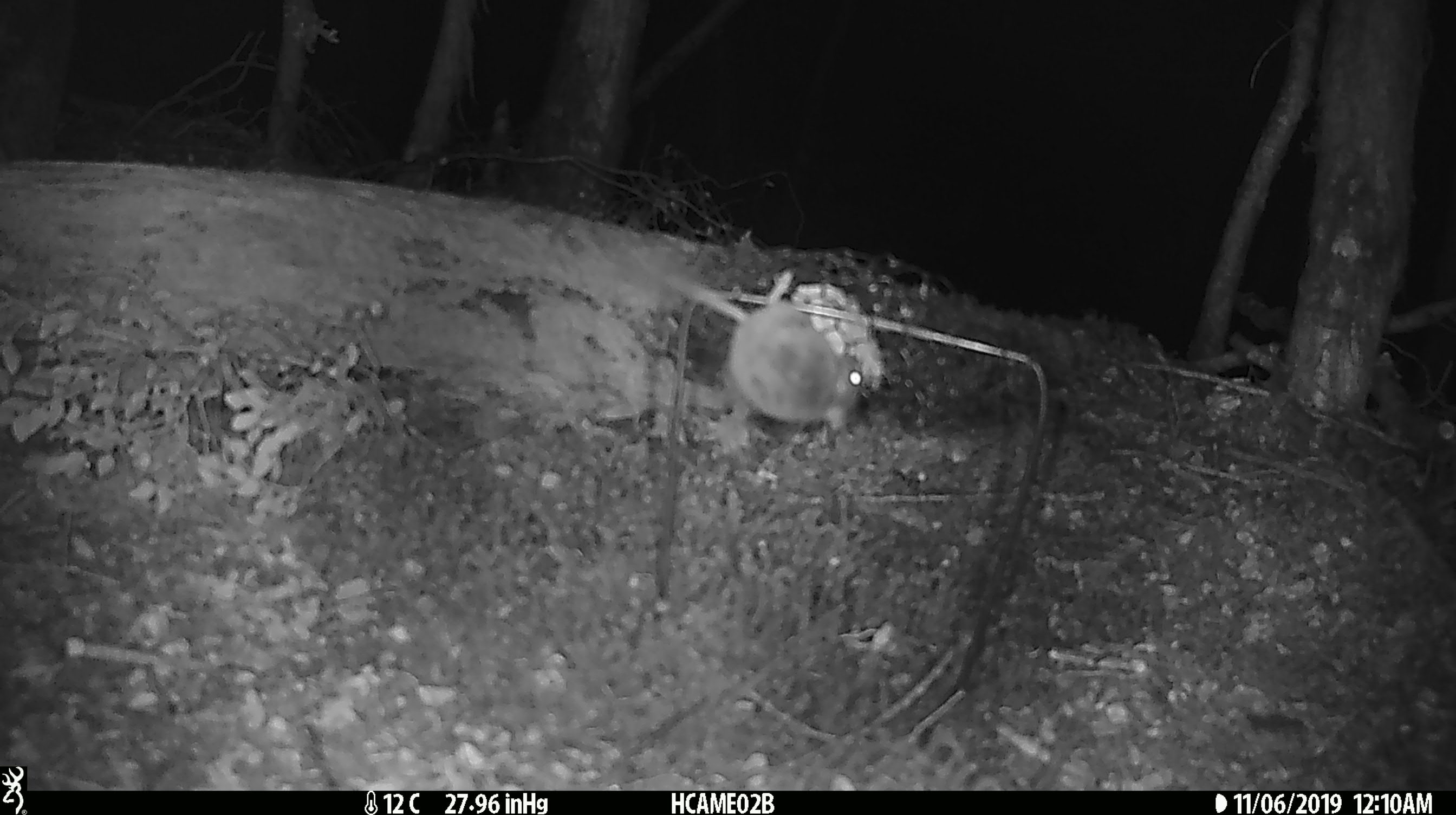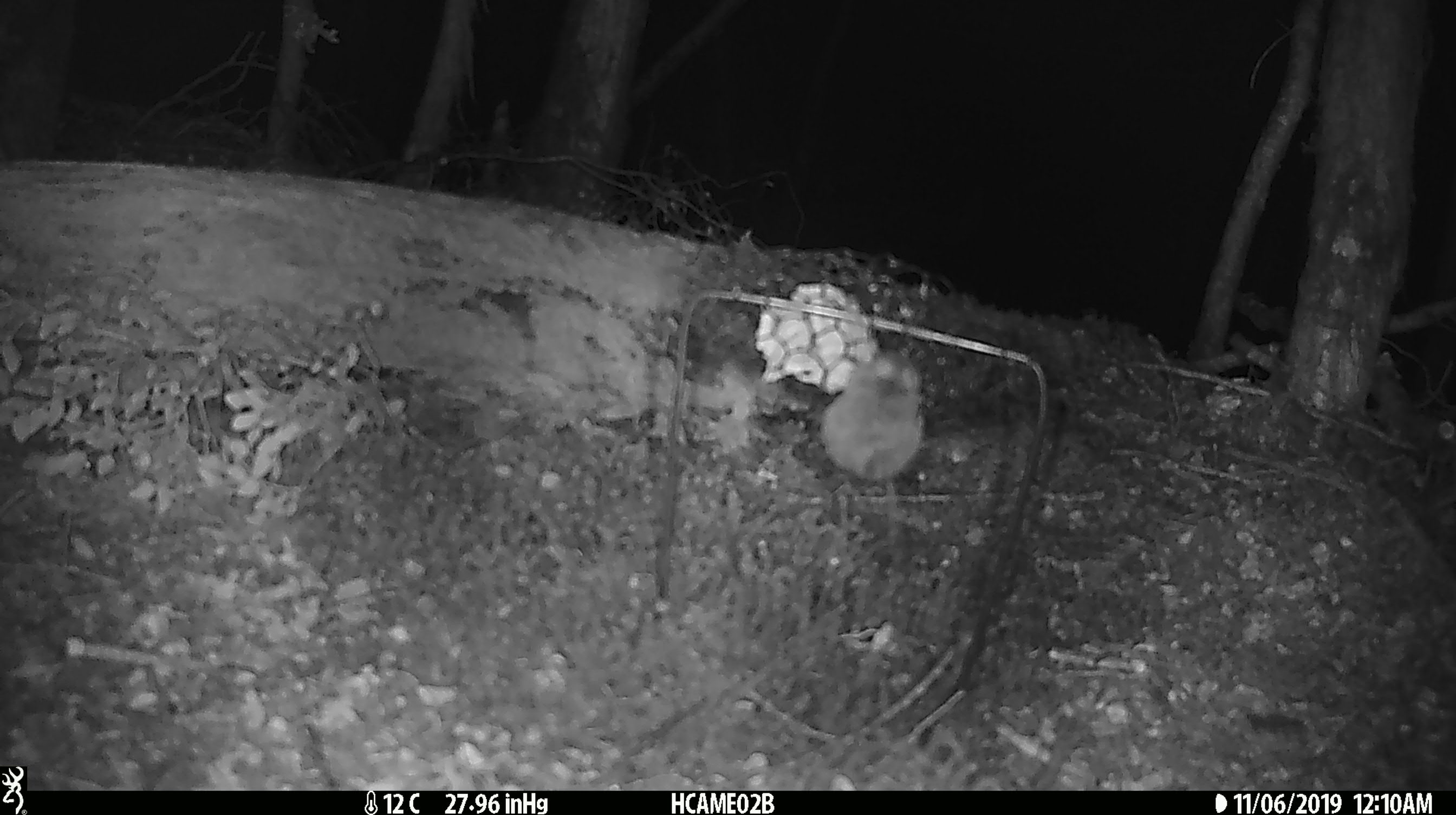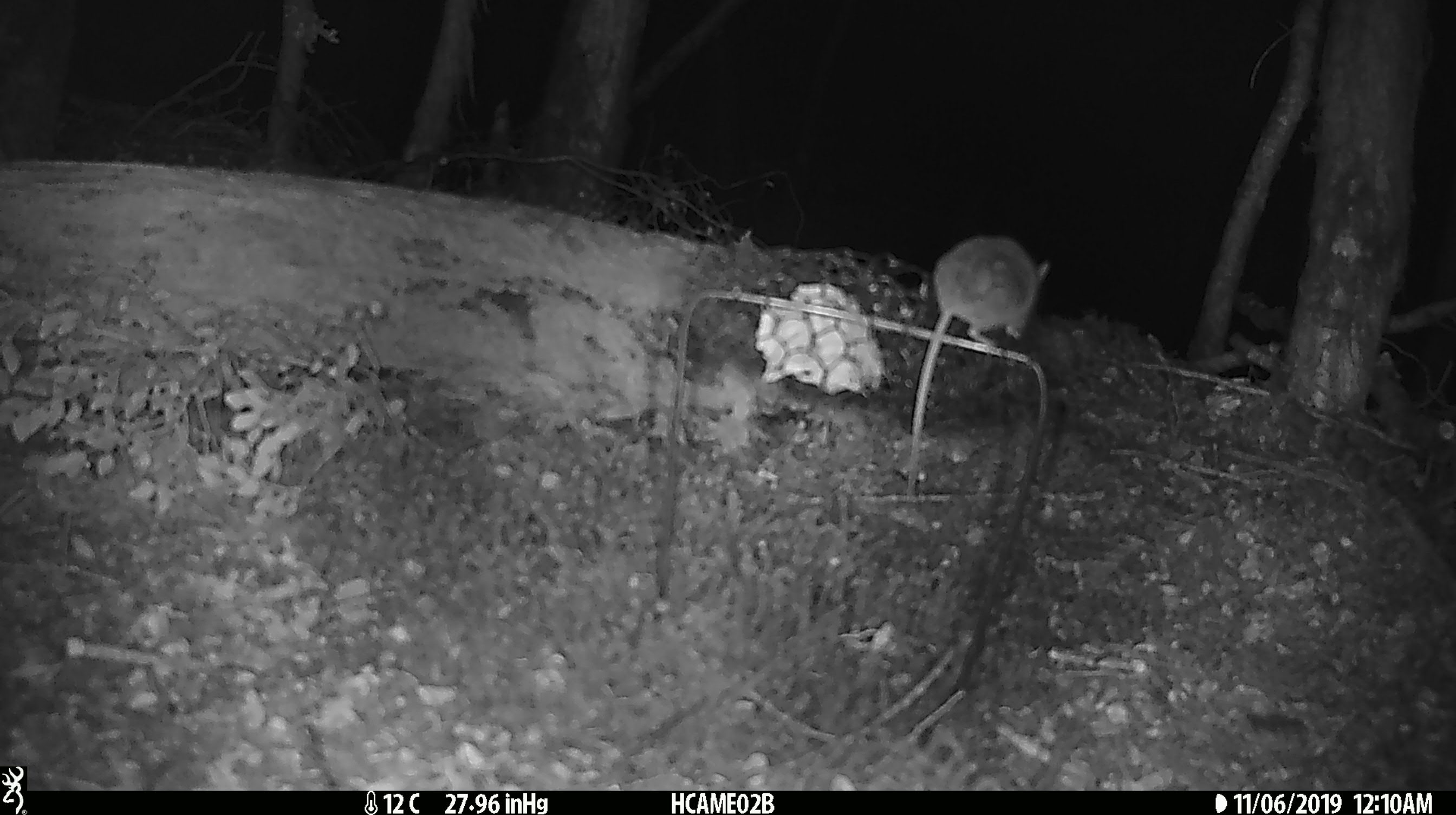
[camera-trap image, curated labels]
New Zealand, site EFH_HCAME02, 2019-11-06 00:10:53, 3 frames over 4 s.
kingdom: Animalia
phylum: Chordata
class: Mammalia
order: Rodentia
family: Muridae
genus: Mus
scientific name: Mus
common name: mouse